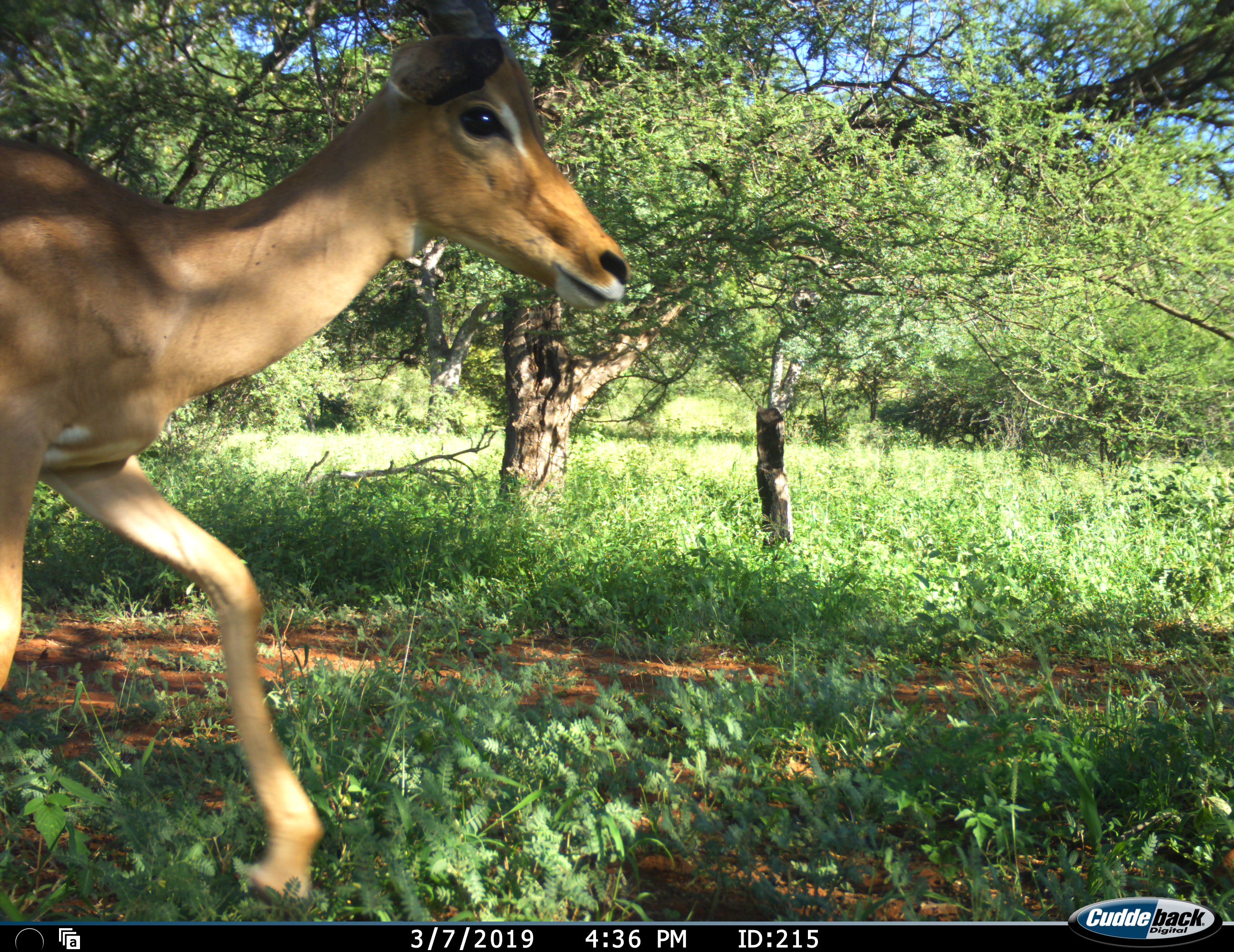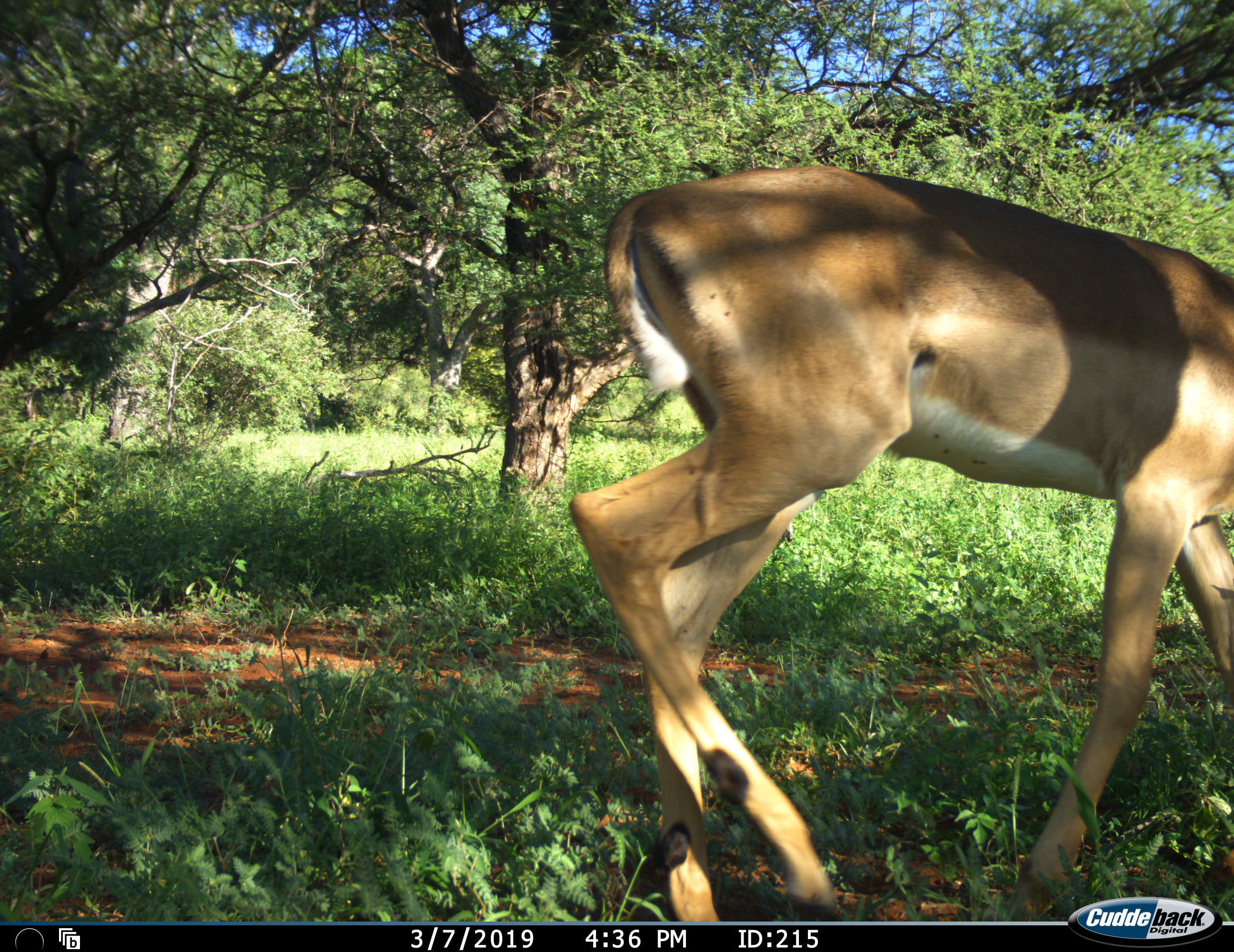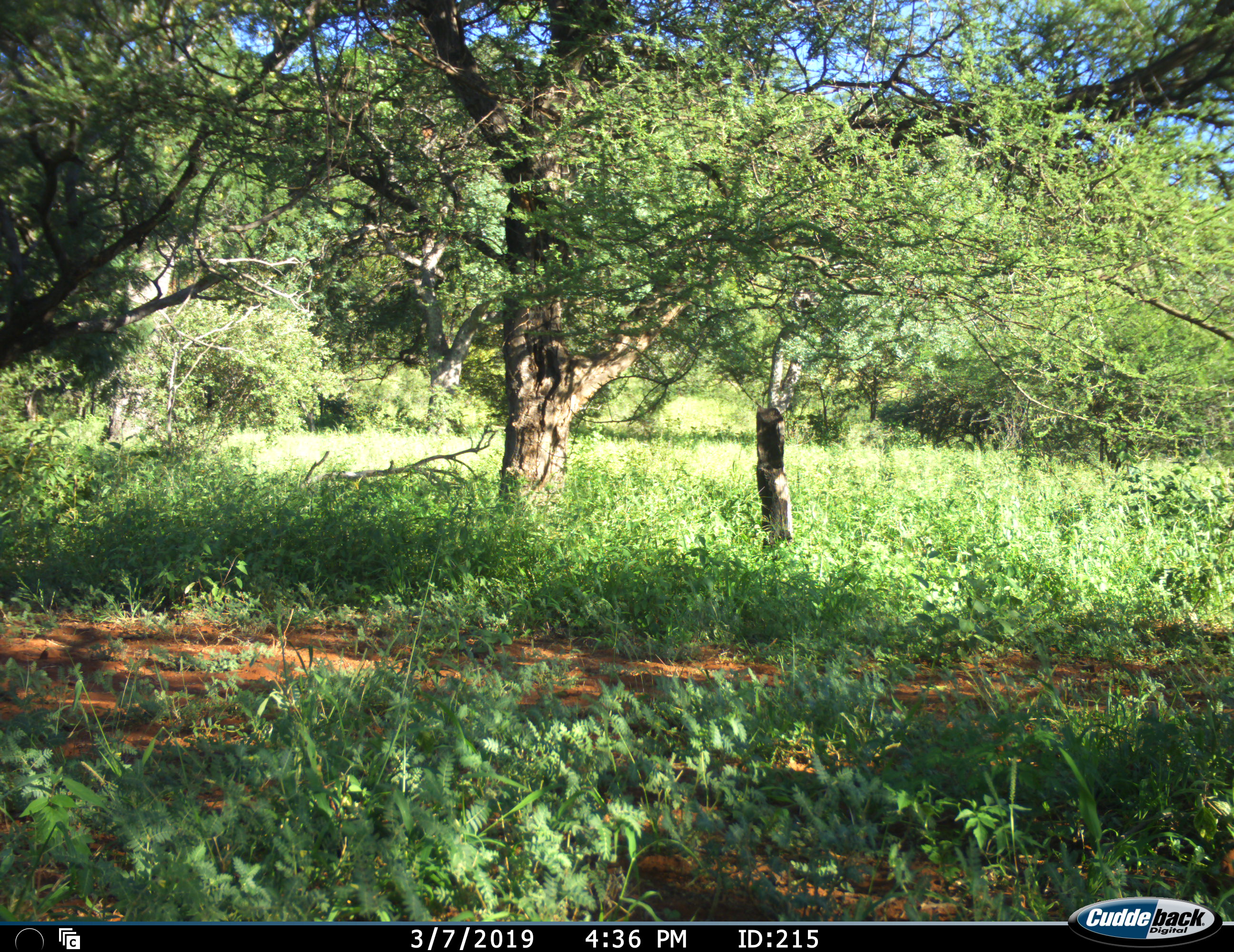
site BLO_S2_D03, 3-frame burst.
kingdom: Animalia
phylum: Chordata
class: Mammalia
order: Artiodactyla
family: Bovidae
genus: Aepyceros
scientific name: Aepyceros melampus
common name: impala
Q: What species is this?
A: Impala (Aepyceros melampus).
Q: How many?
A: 1.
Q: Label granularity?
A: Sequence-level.